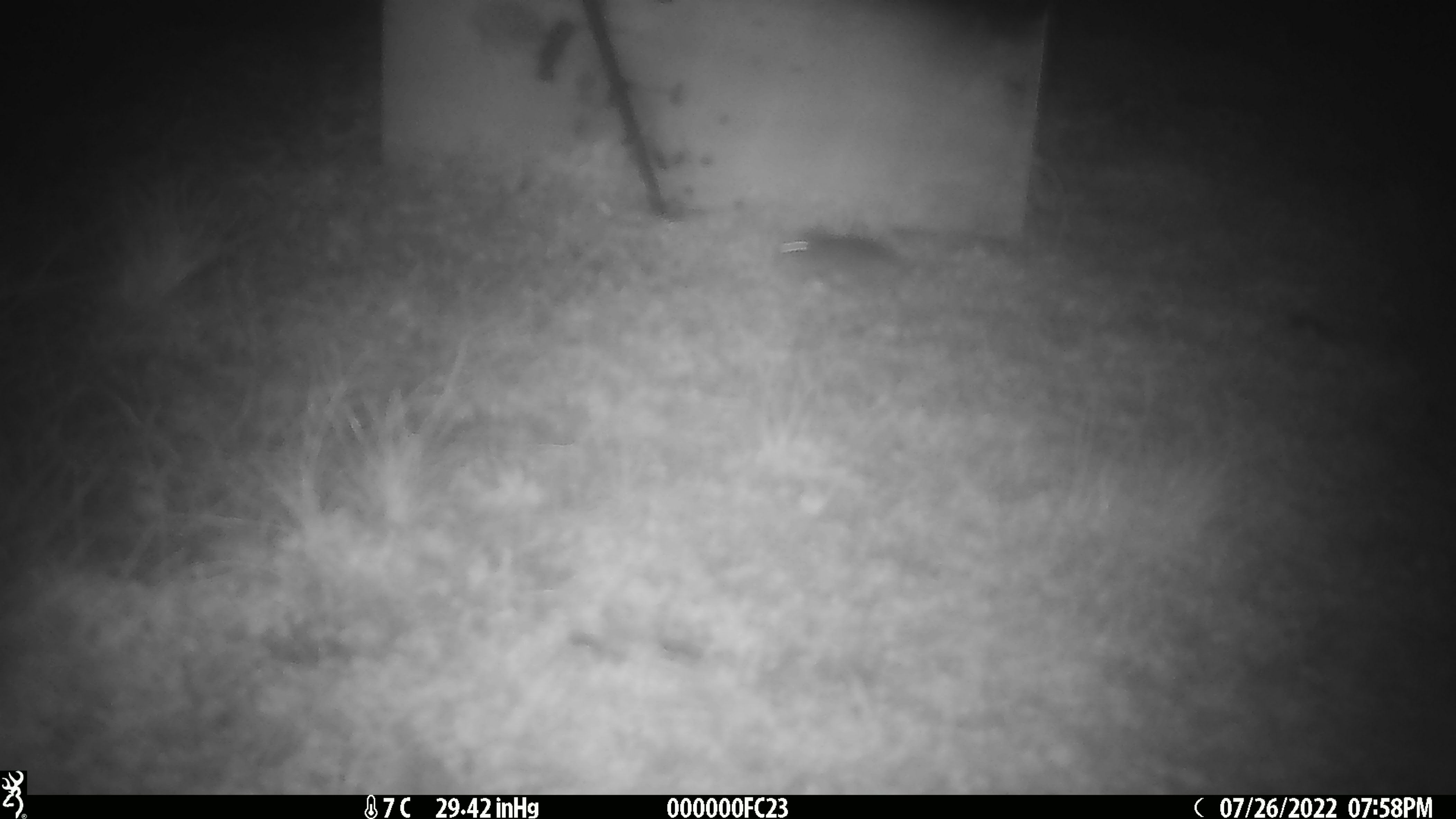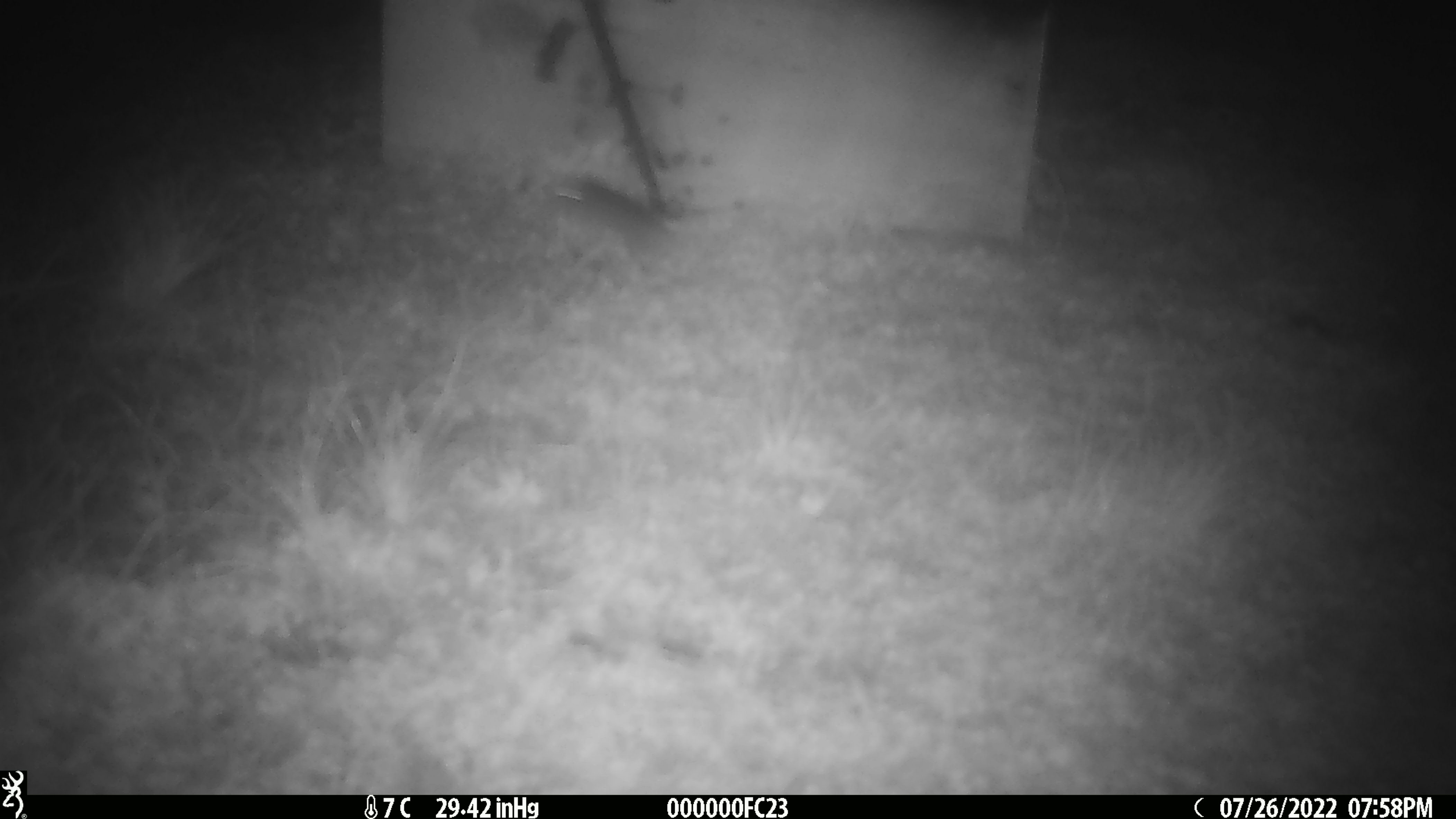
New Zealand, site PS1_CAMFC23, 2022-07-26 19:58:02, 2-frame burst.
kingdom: Animalia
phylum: Chordata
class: Mammalia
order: Rodentia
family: Muridae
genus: Mus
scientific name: Mus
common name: mouse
Mouse (Mus).